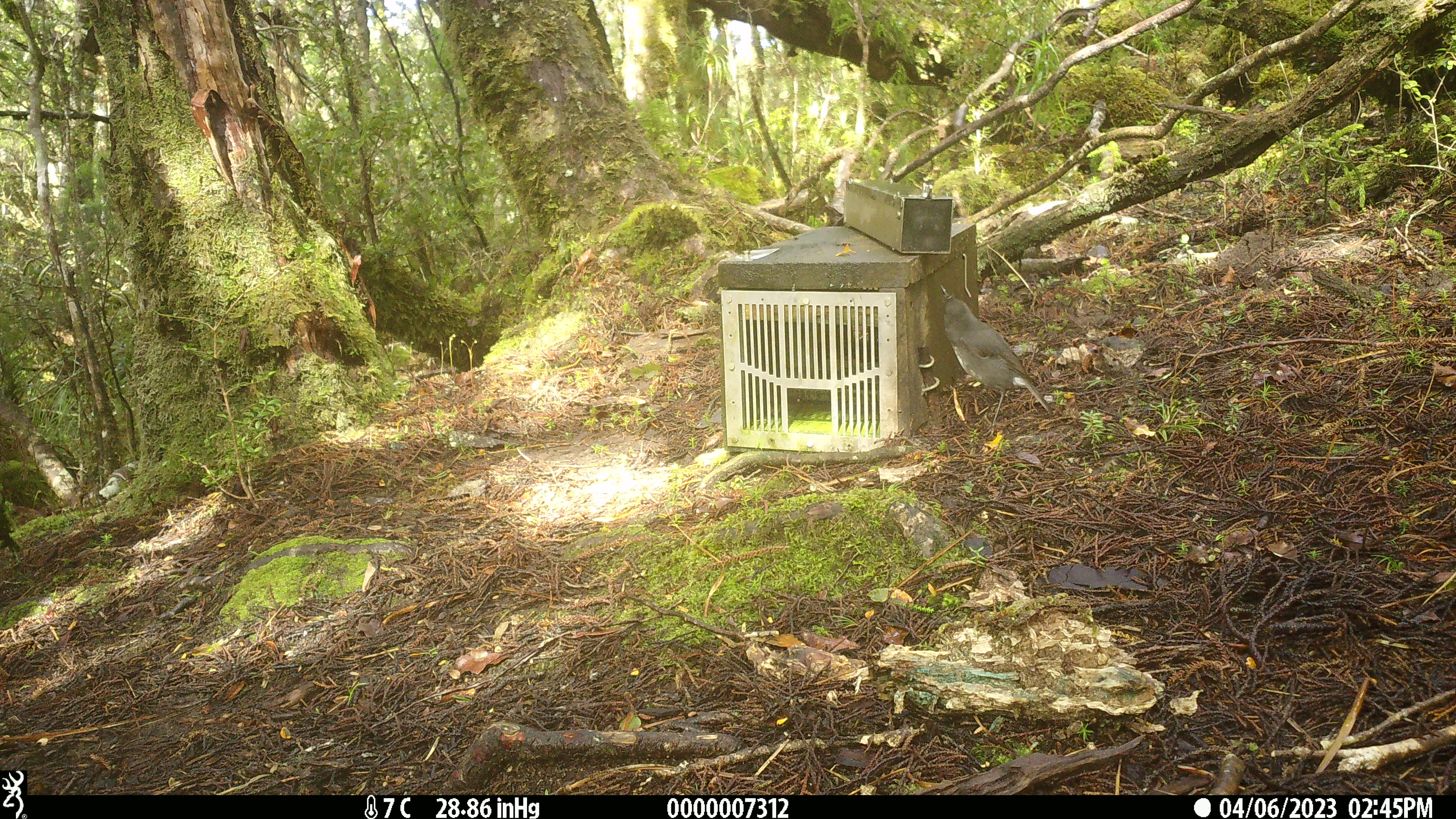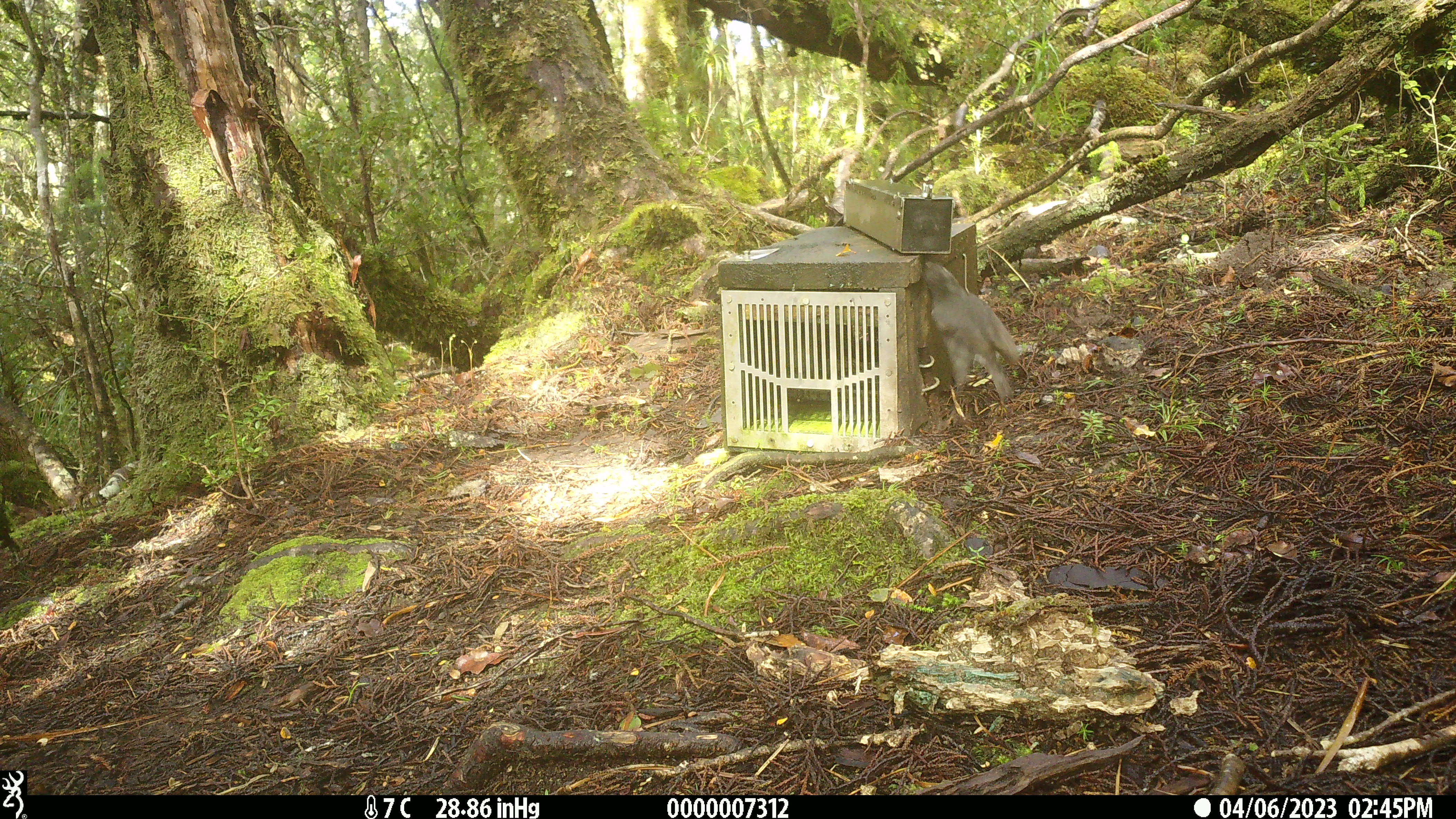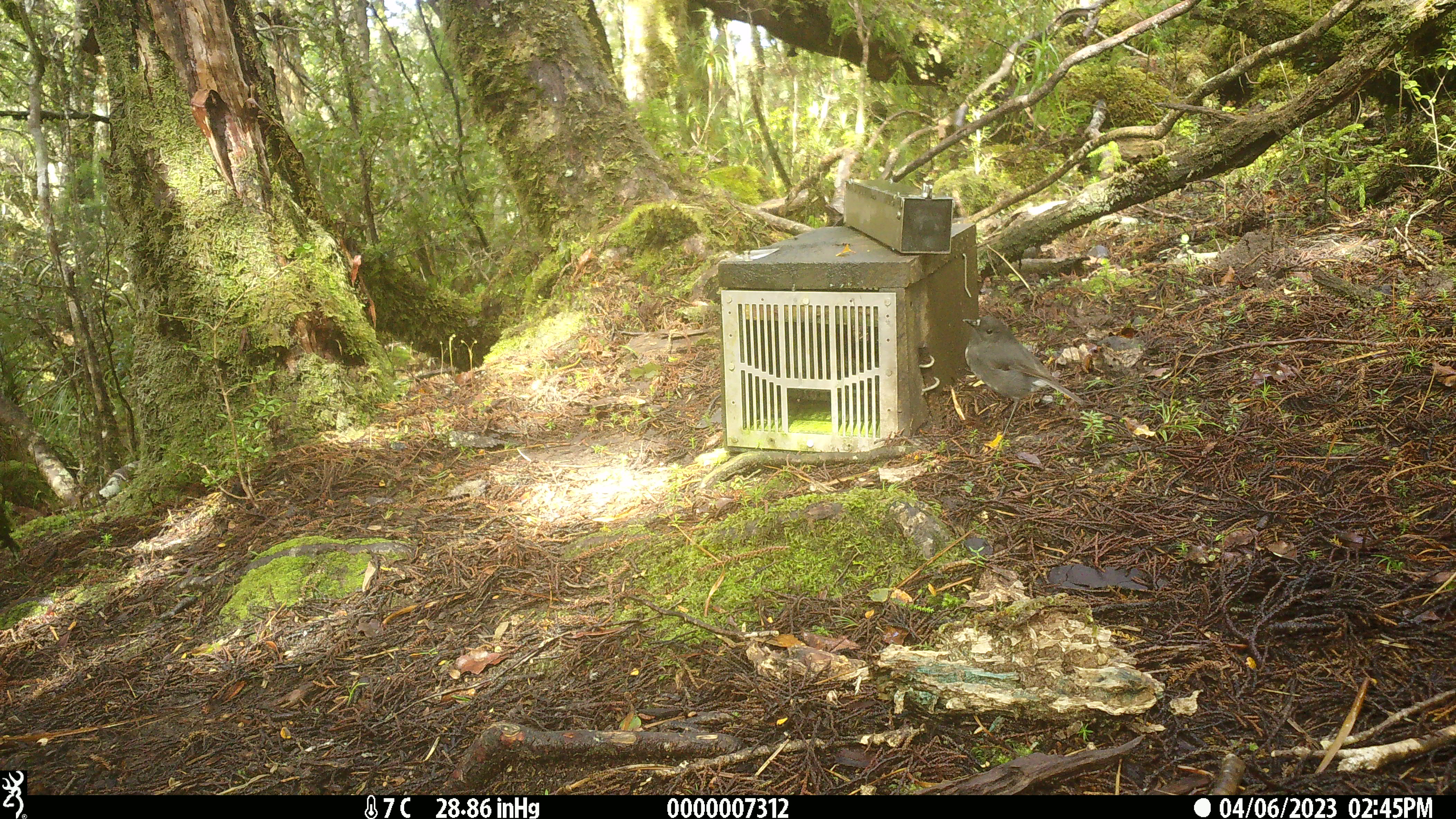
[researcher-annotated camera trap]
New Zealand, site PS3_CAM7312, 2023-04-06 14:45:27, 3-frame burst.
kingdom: Animalia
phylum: Chordata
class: Aves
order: Passeriformes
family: Petroicidae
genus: Petroica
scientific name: Petroica australis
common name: new zealand robin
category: robin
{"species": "robin (new zealand robin) (Petroica australis)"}